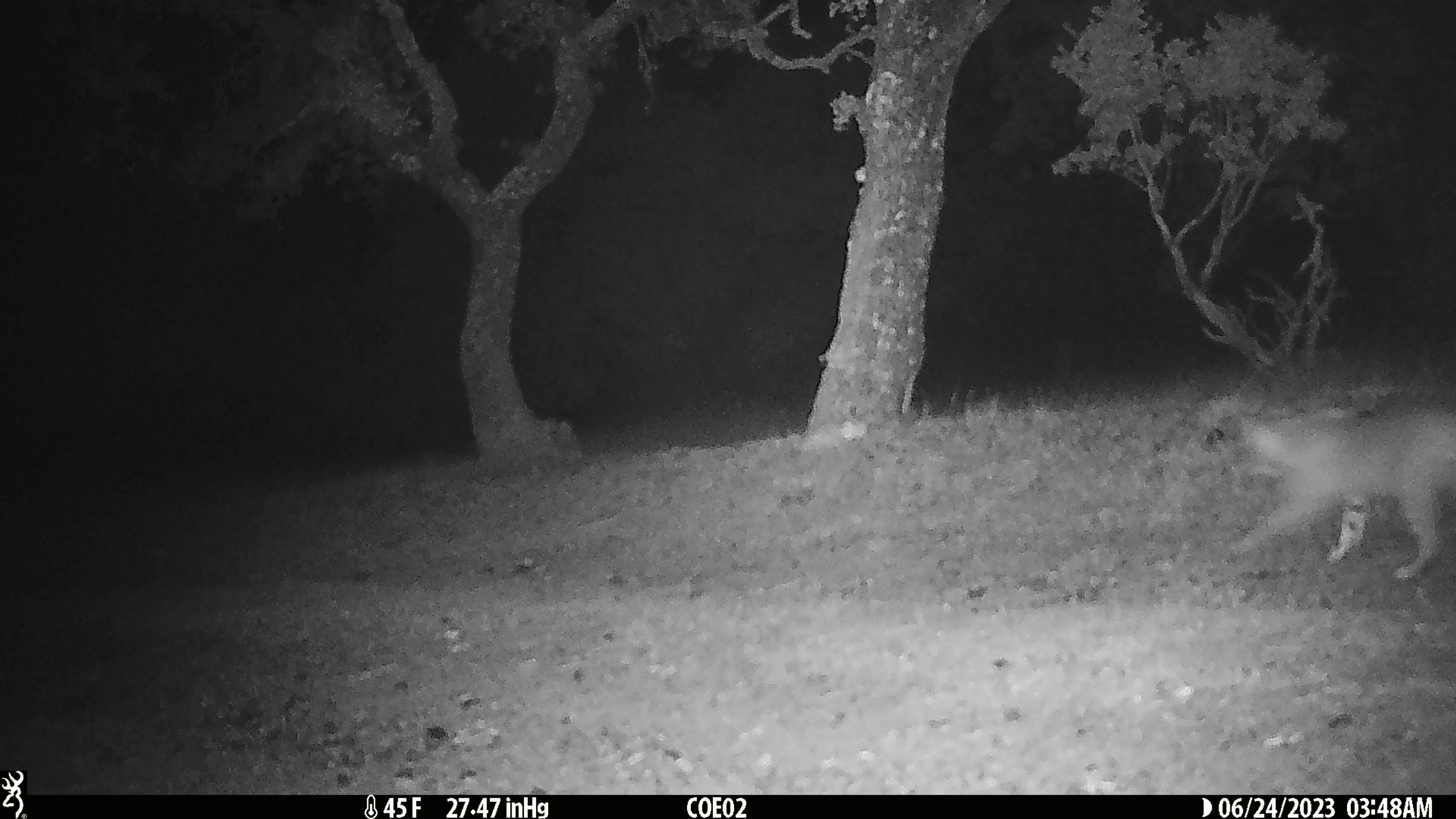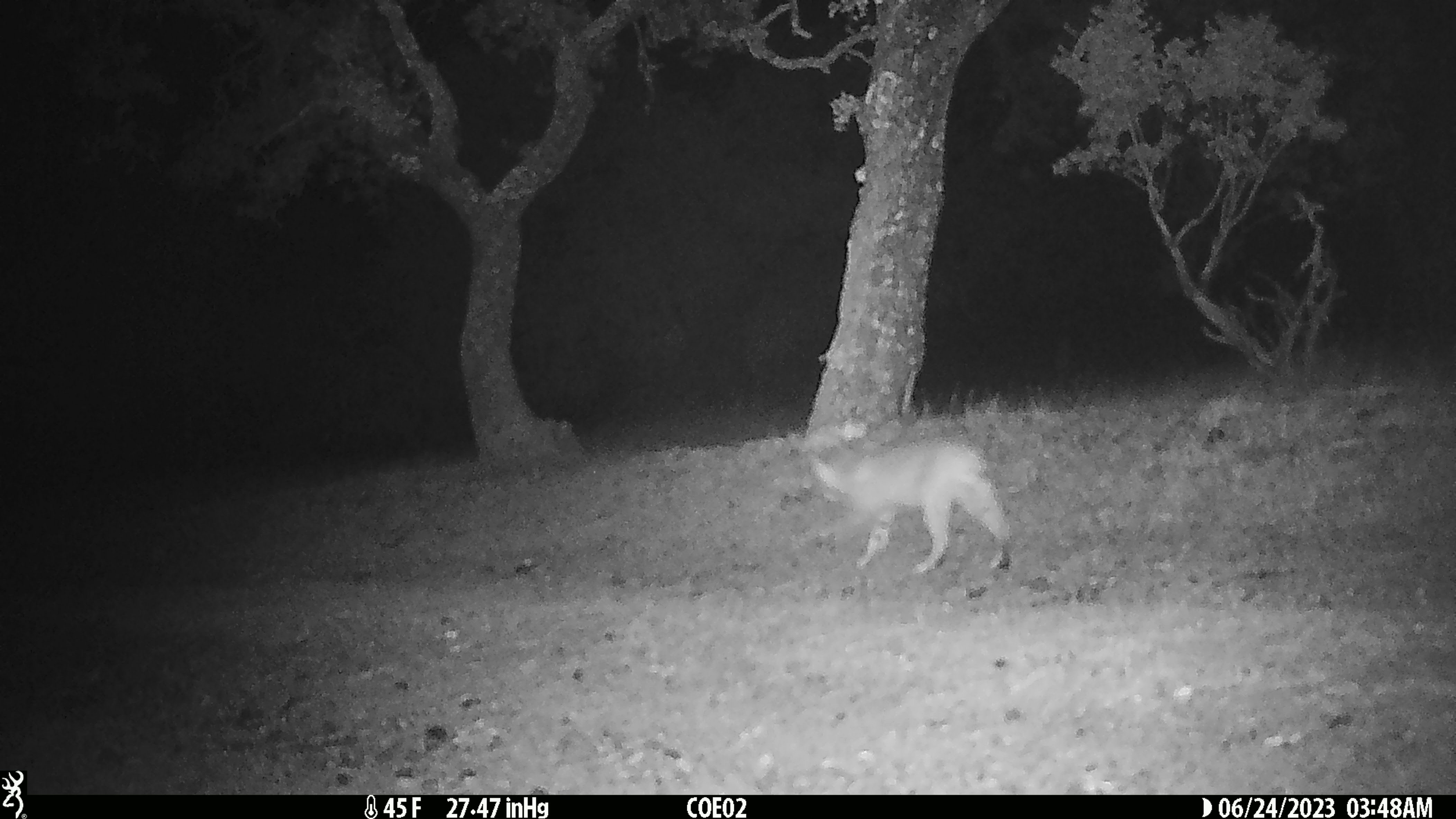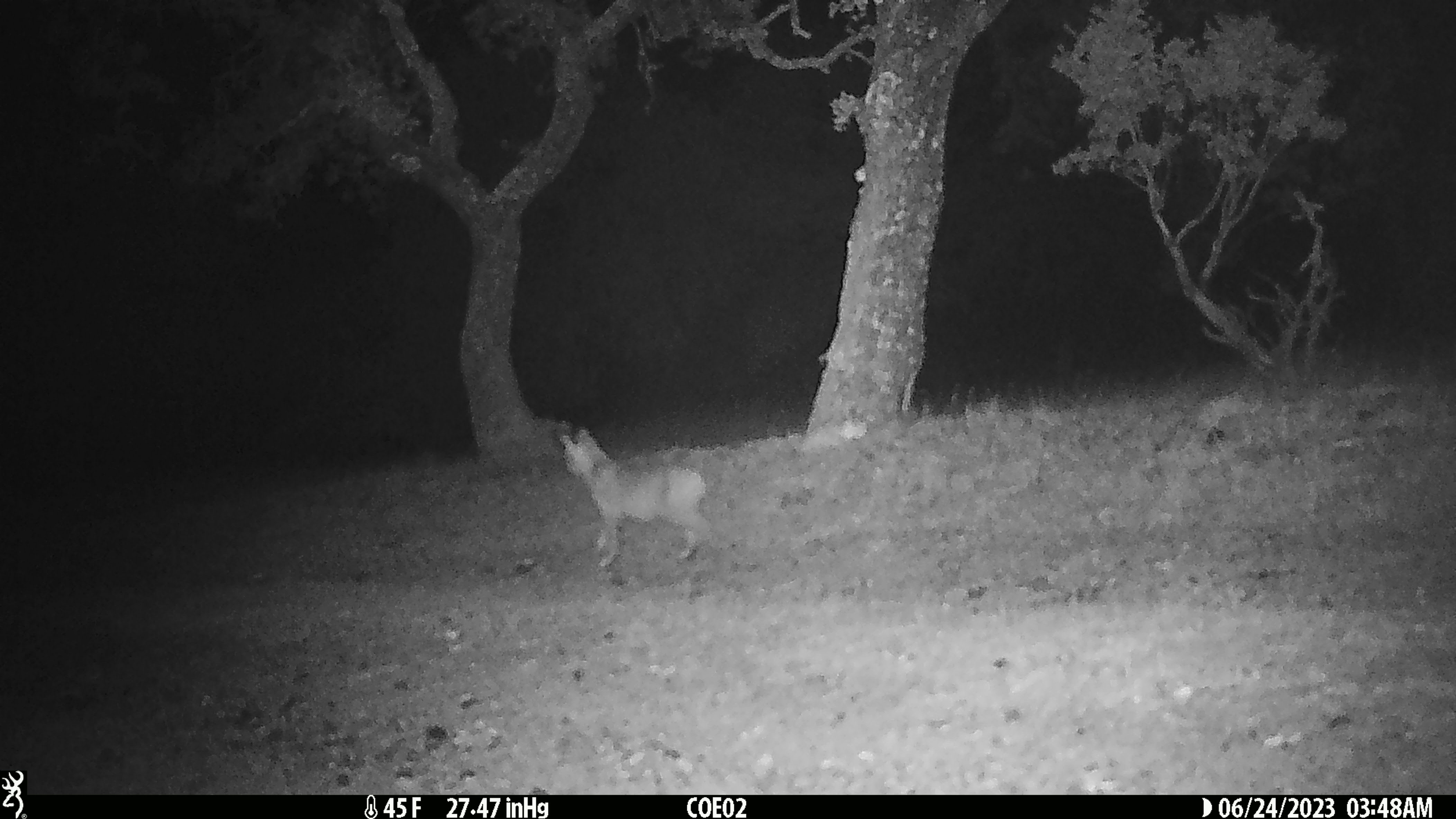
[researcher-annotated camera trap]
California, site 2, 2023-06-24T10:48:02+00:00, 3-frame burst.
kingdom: Animalia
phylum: Chordata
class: Mammalia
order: Carnivora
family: Felidae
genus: Lynx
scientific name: Lynx rufus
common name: bobcat